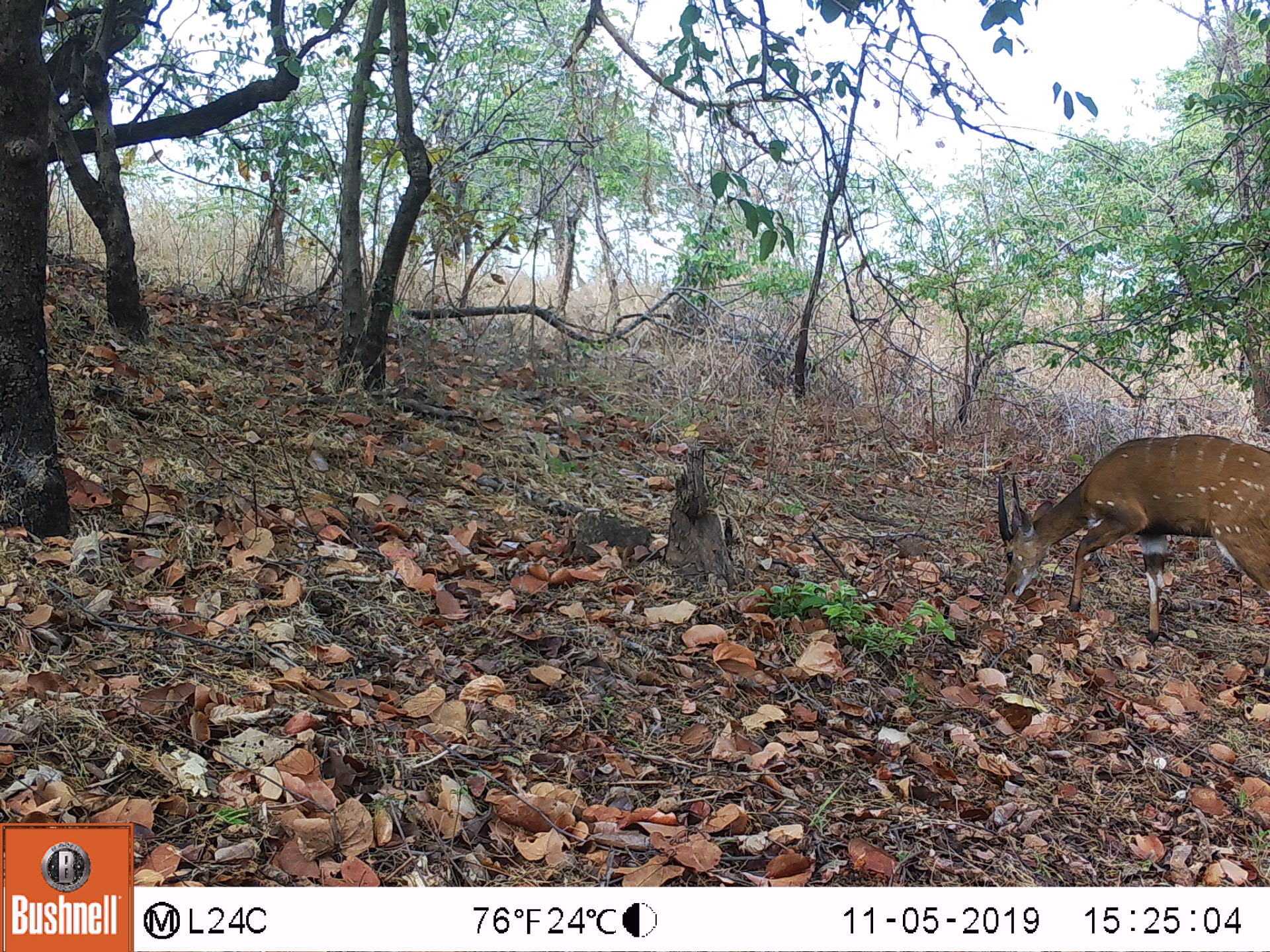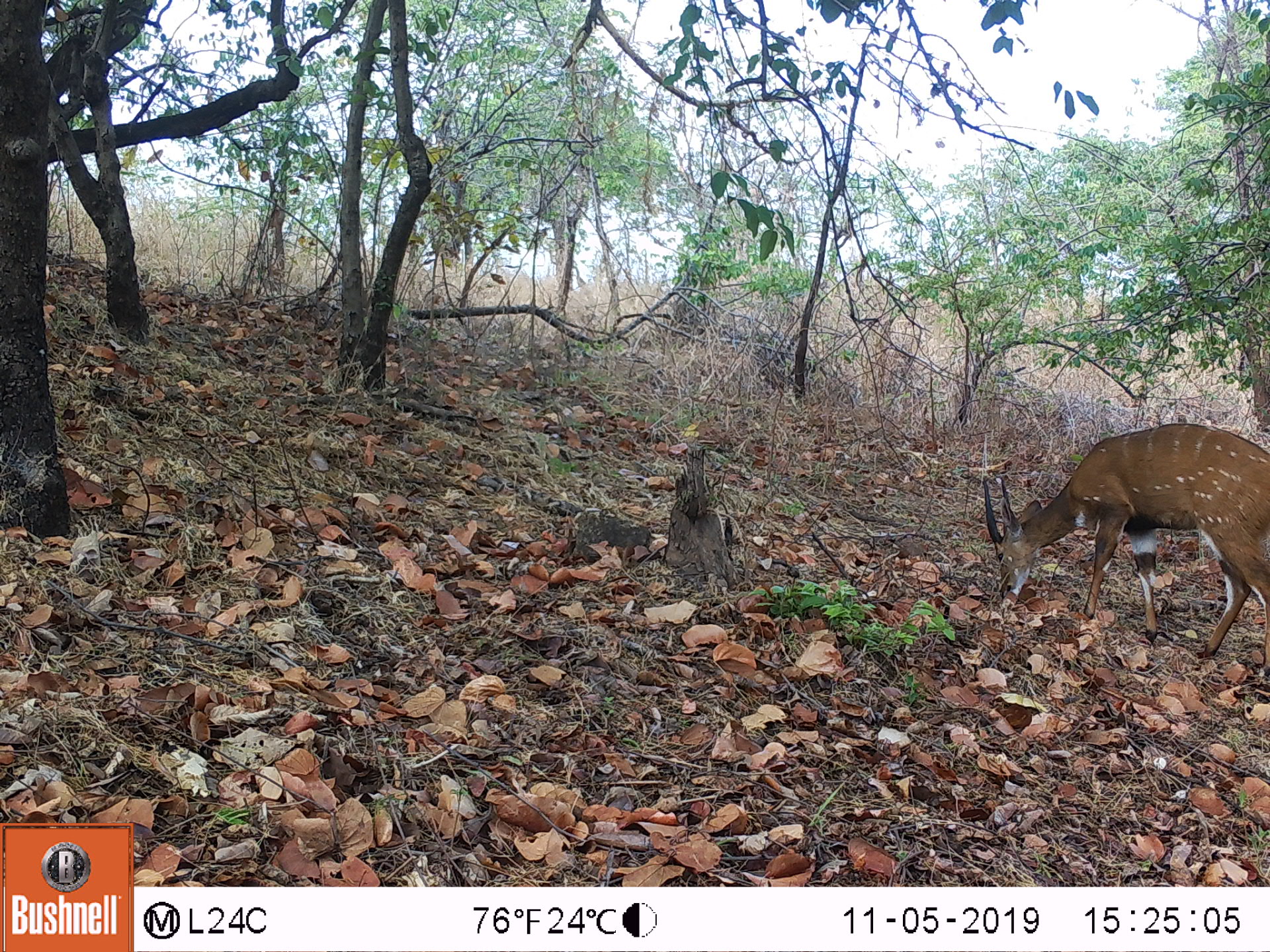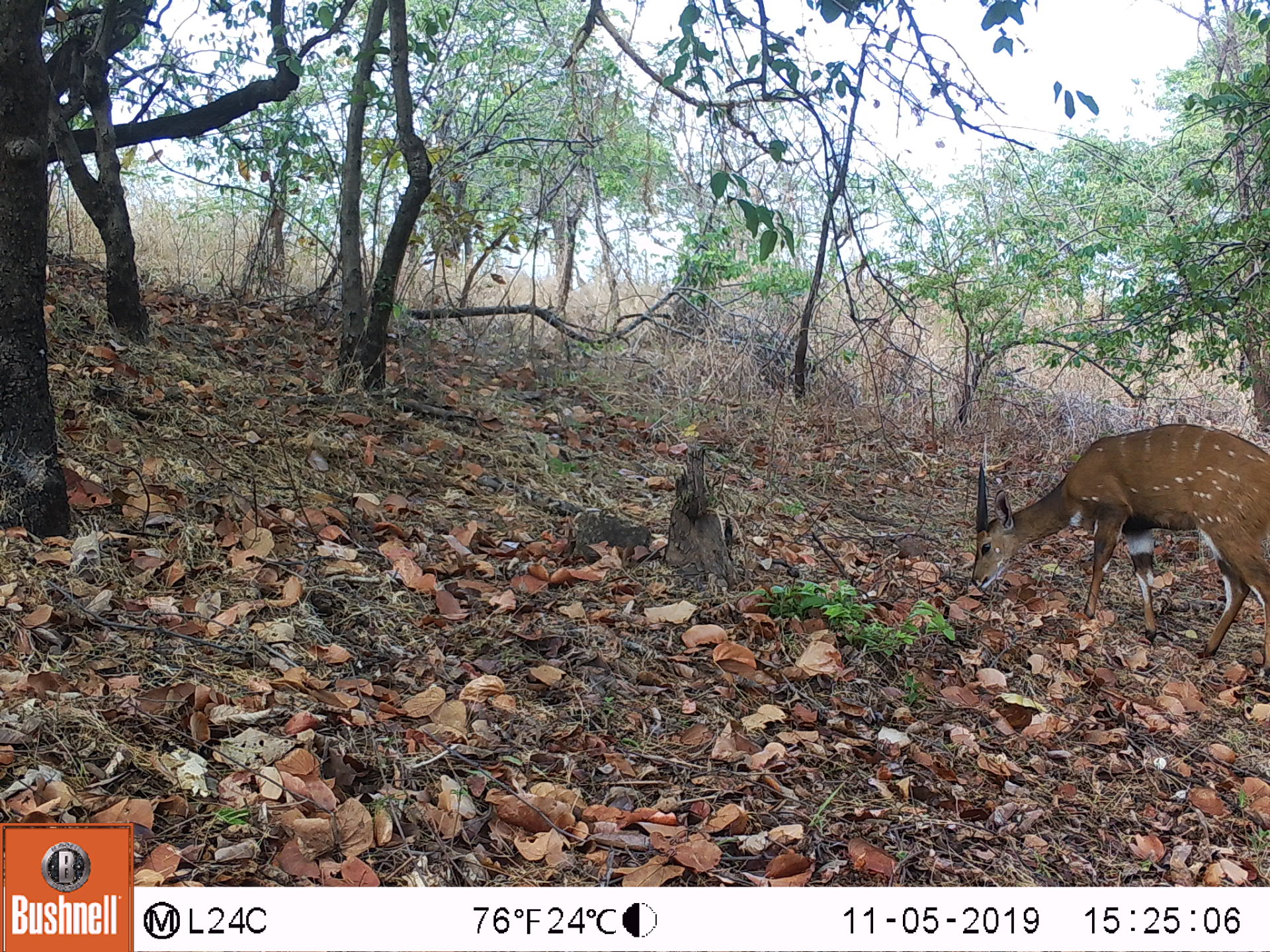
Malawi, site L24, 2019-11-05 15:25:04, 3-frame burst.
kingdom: Animalia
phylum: Chordata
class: Mammalia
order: Artiodactyla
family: Bovidae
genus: Tragelaphus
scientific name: Tragelaphus sylvaticus sylvaticus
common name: cape bushbuck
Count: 1.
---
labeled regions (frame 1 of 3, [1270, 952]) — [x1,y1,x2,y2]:
cape bushbuck: [987,424,1267,647]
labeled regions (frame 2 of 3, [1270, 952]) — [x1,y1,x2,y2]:
cape bushbuck: [976,414,1269,679]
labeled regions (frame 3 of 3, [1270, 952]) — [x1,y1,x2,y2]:
cape bushbuck: [962,419,1267,684]